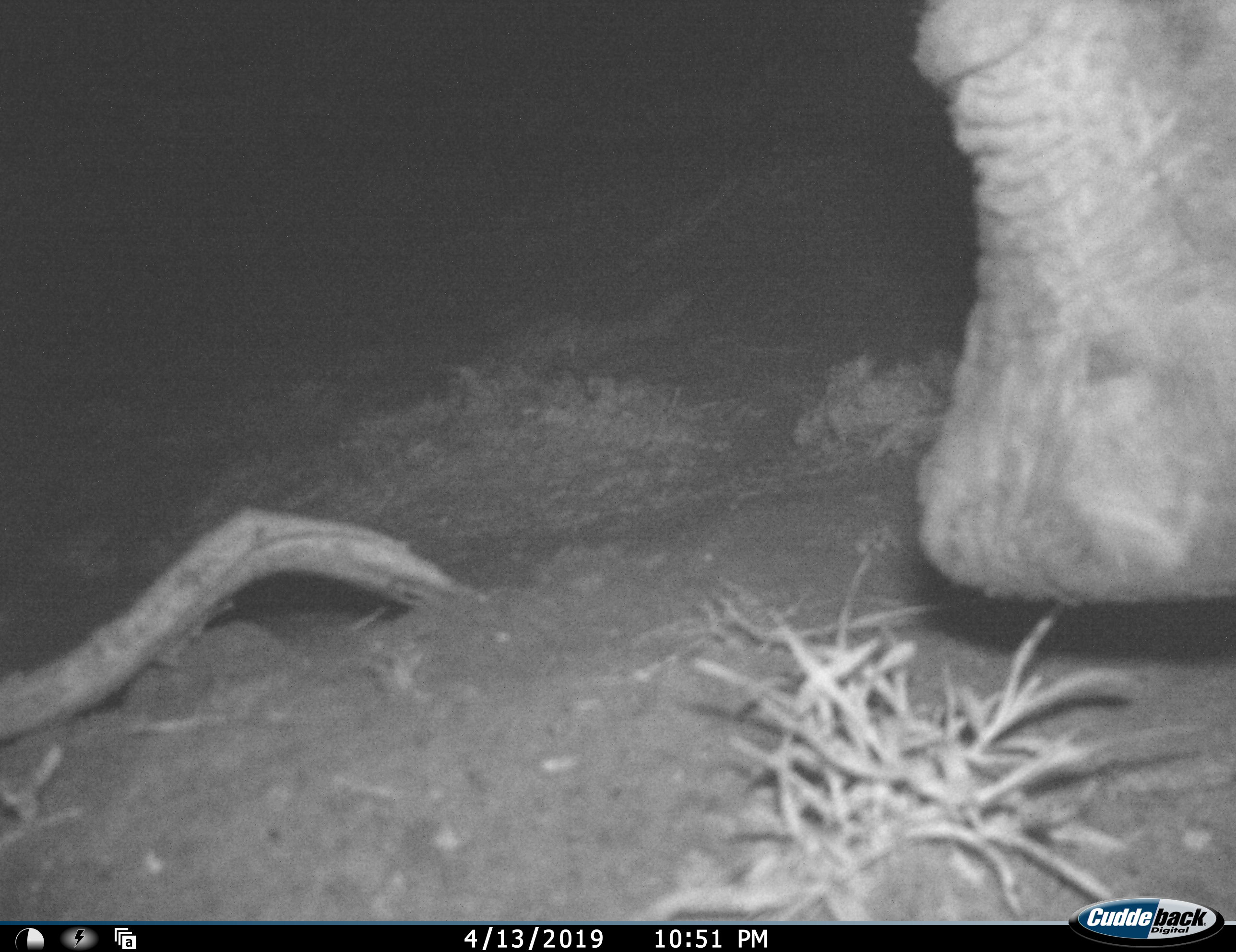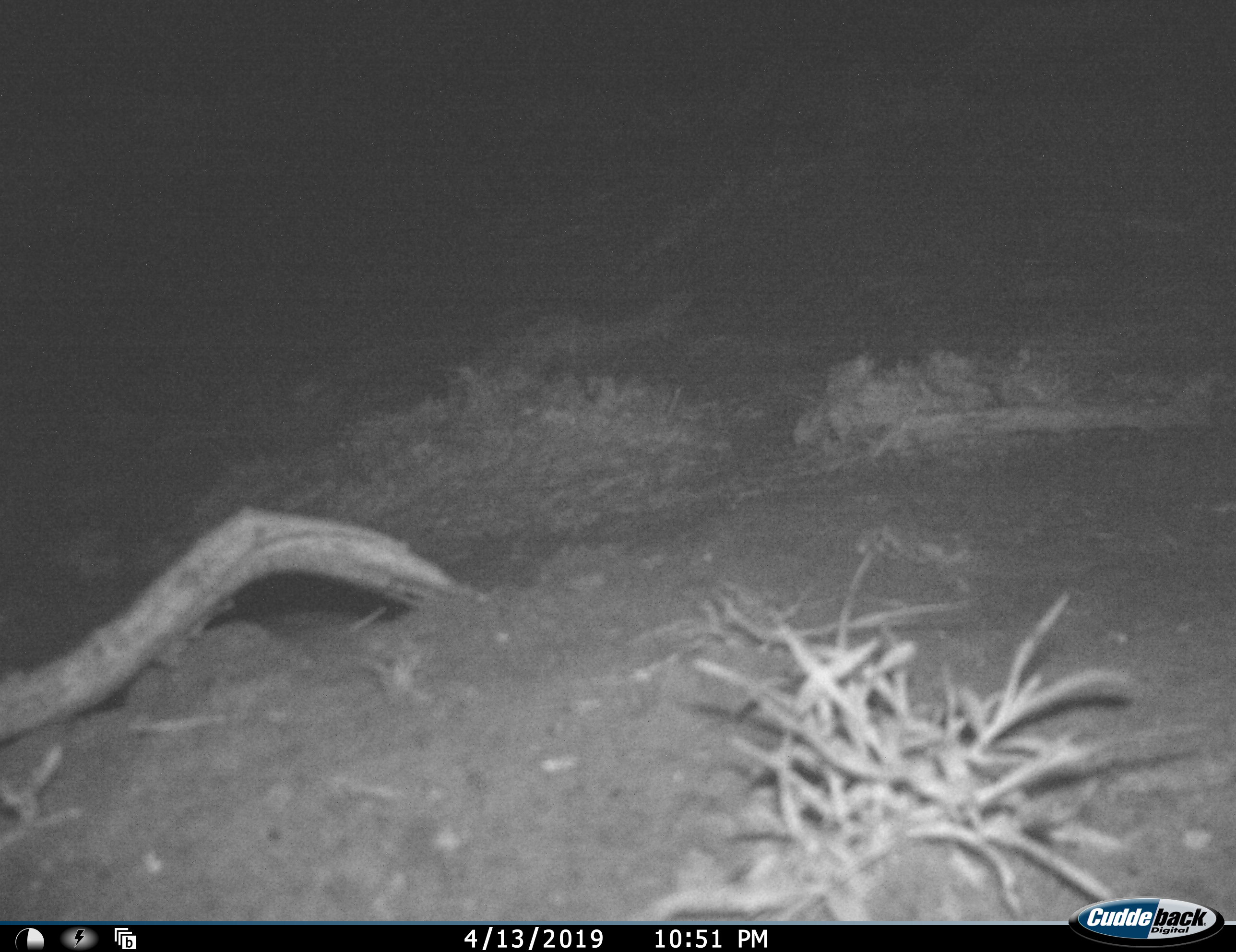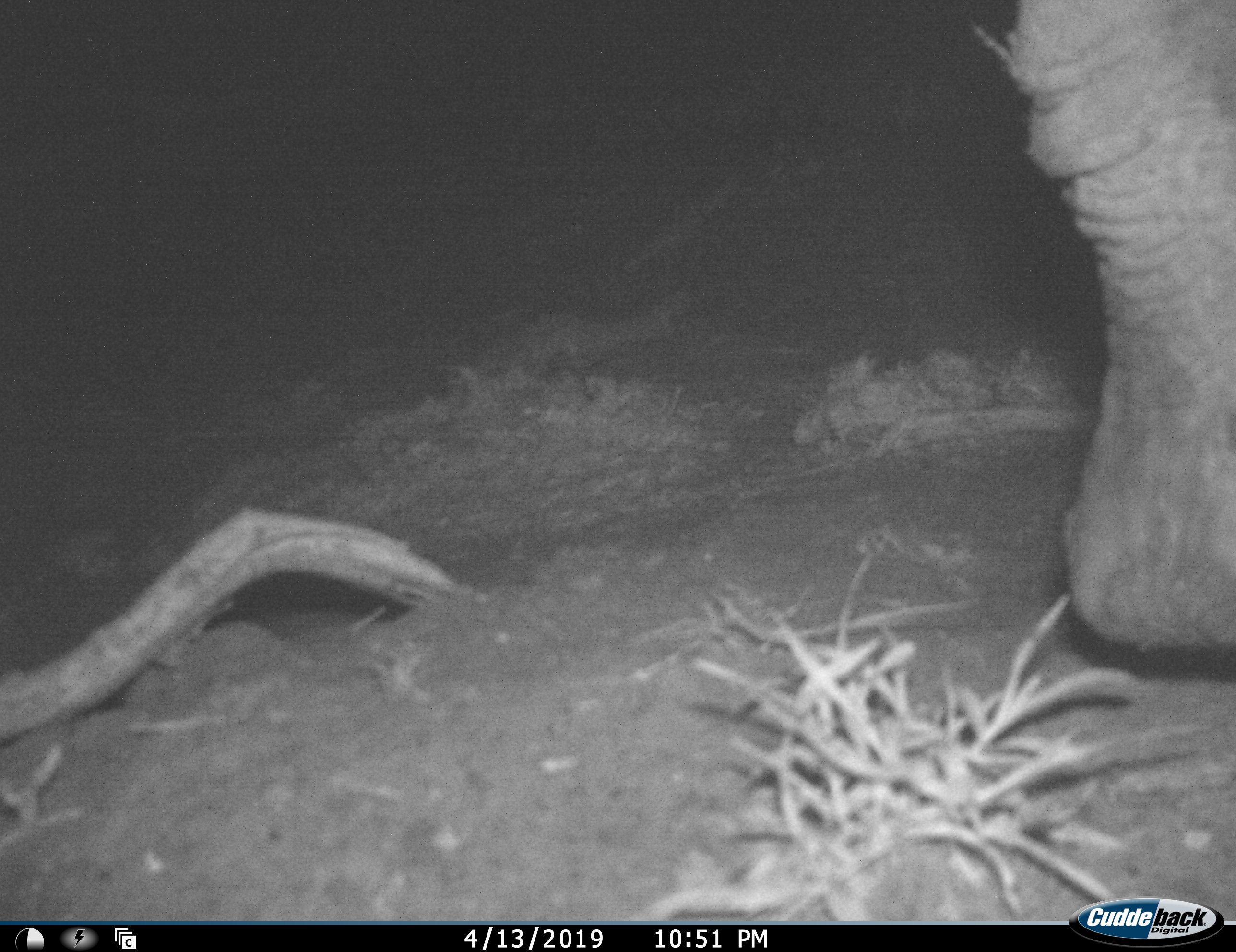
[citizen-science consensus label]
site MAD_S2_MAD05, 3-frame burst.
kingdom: Animalia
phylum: Chordata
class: Mammalia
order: Proboscidea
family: Elephantidae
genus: Loxodonta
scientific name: Loxodonta africana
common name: african bush elephant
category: elephant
Elephant (african bush elephant) (Loxodonta africana), count 1. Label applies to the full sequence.